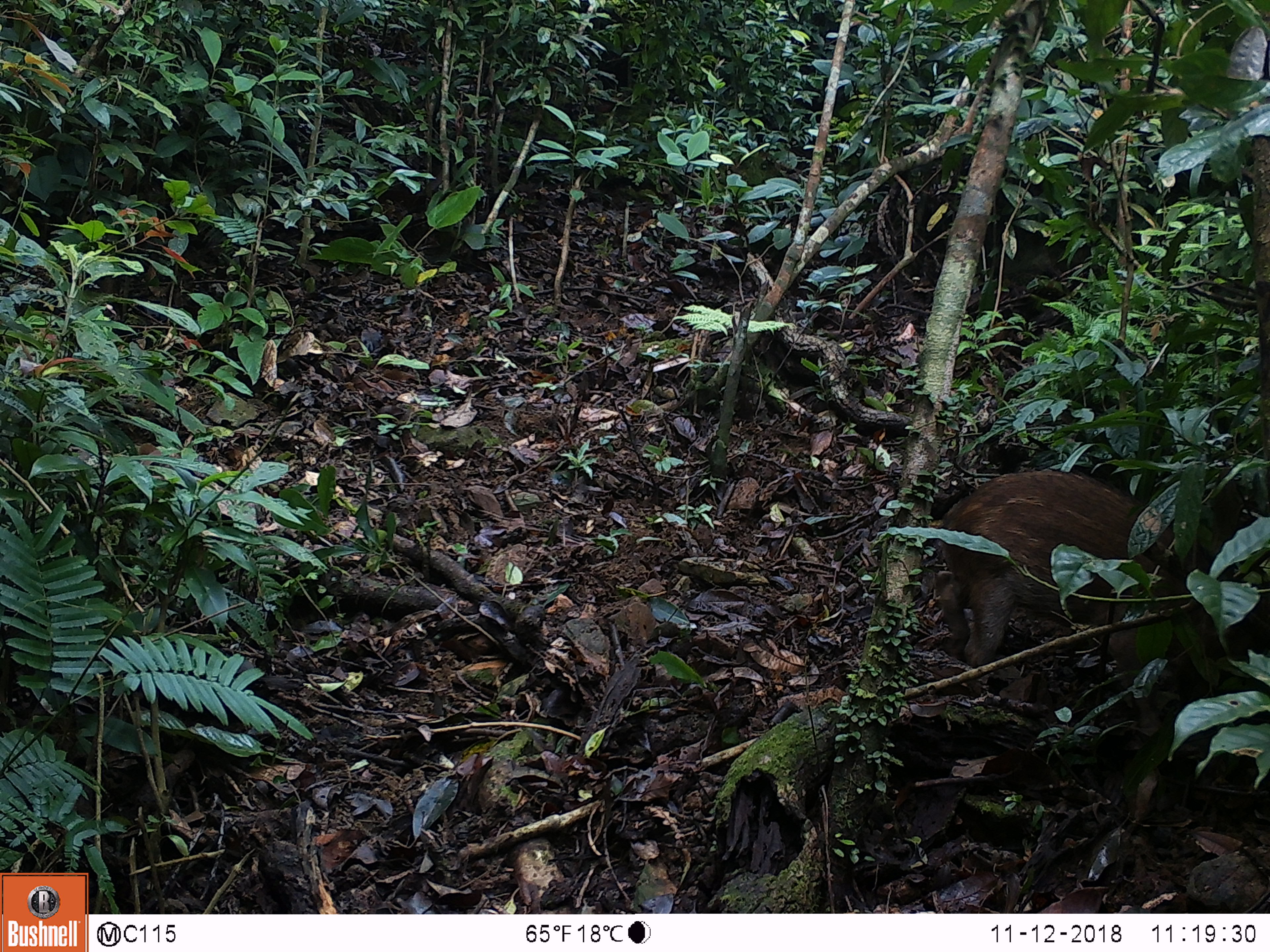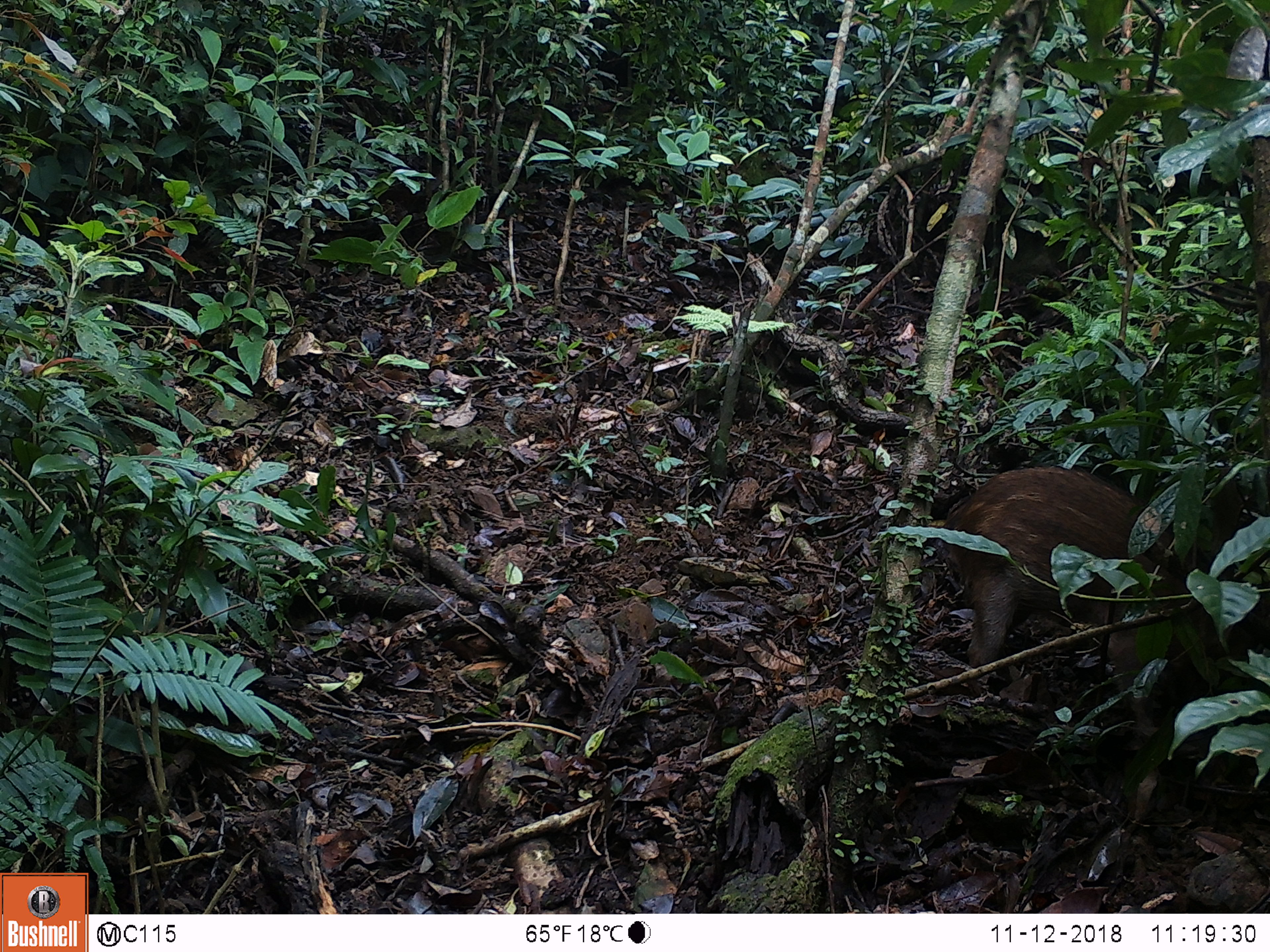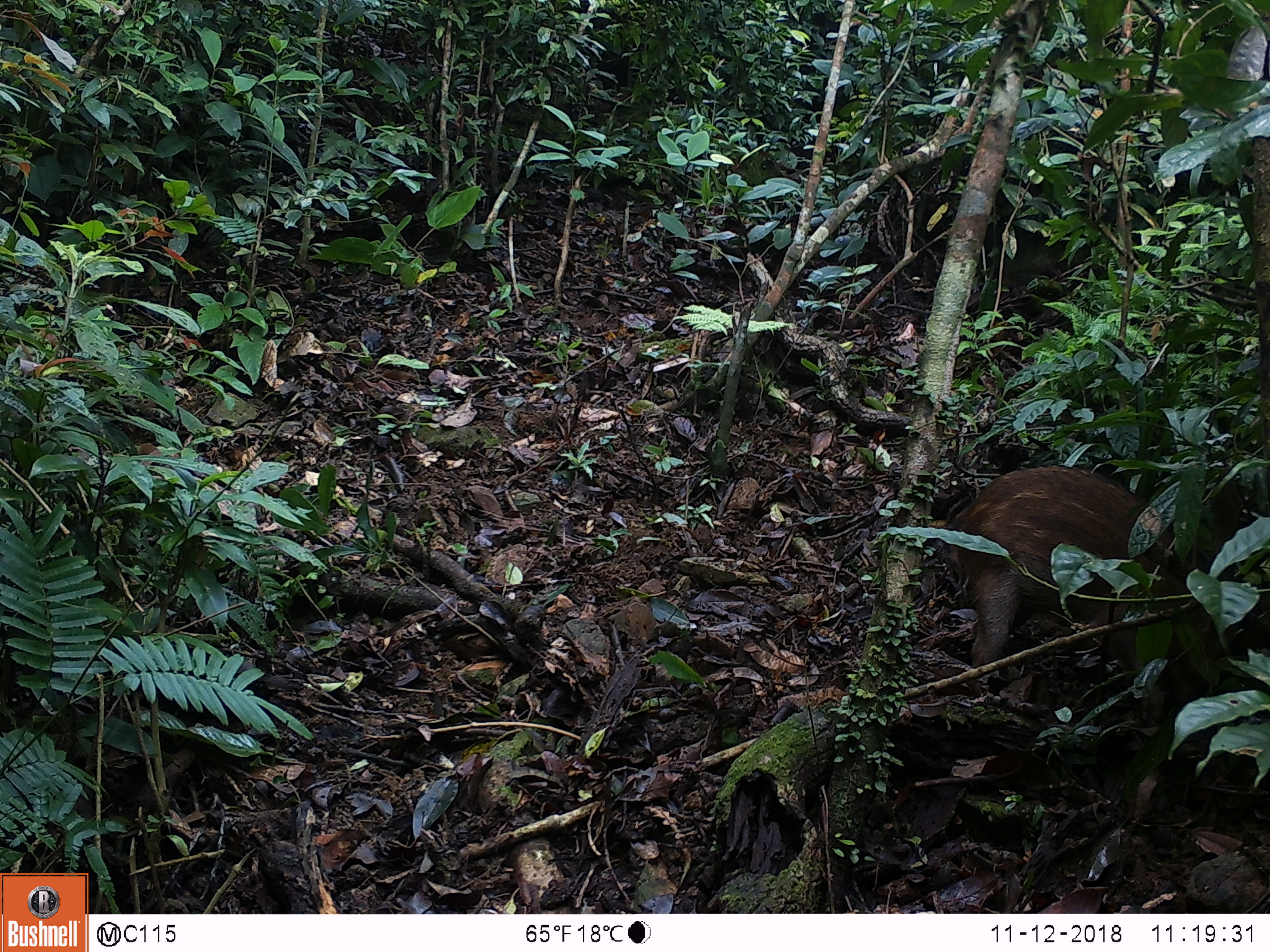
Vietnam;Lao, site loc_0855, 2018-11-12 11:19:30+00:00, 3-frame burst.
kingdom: Animalia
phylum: Chordata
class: Mammalia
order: Artiodactyla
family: Suidae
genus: Sus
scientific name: Sus scrofa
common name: eurasian wild pig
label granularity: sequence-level